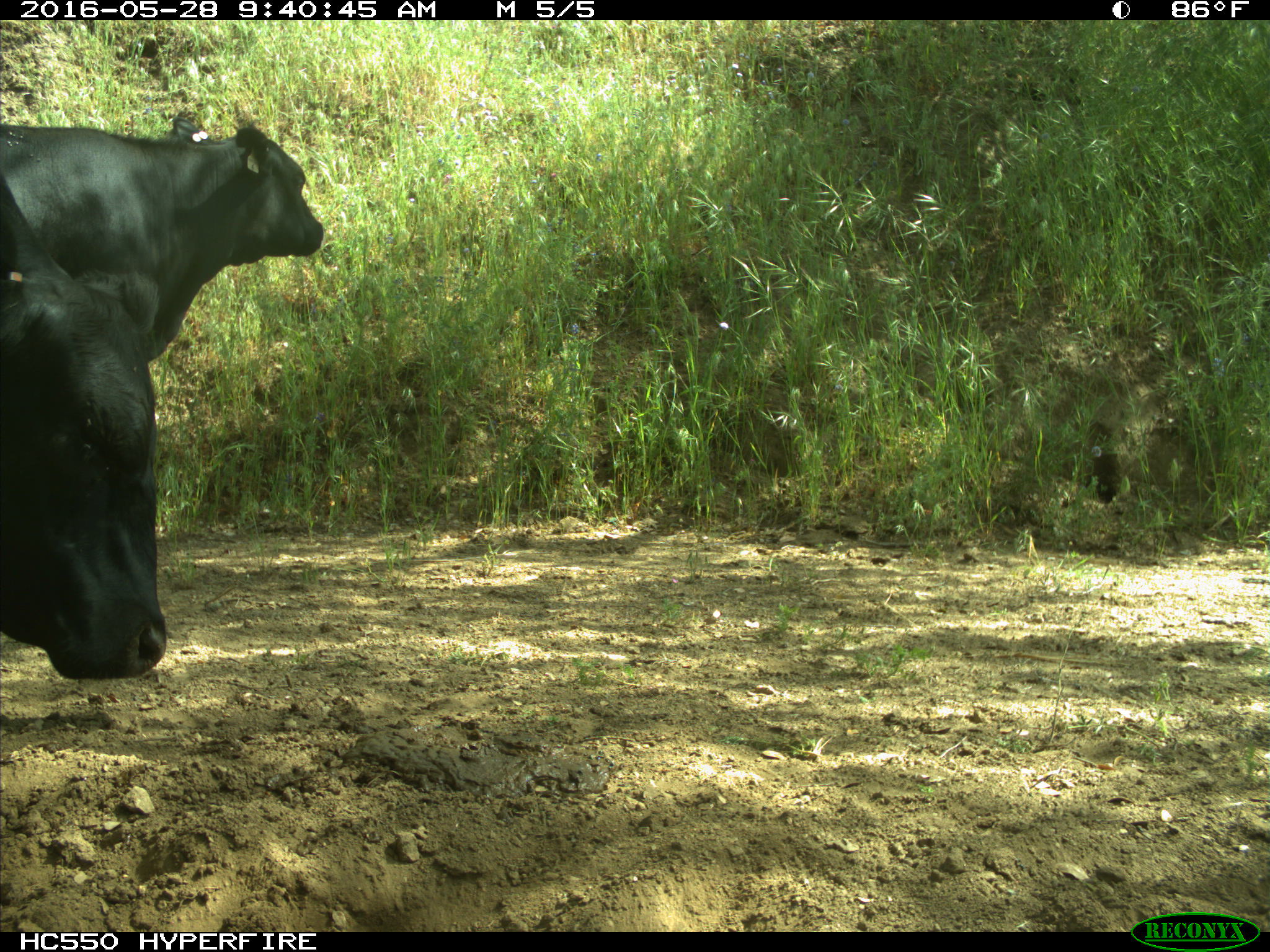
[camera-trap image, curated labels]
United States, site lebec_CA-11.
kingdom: Animalia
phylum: Chordata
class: Mammalia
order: Artiodactyla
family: Bovidae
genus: Bos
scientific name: Bos taurus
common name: domestic cow